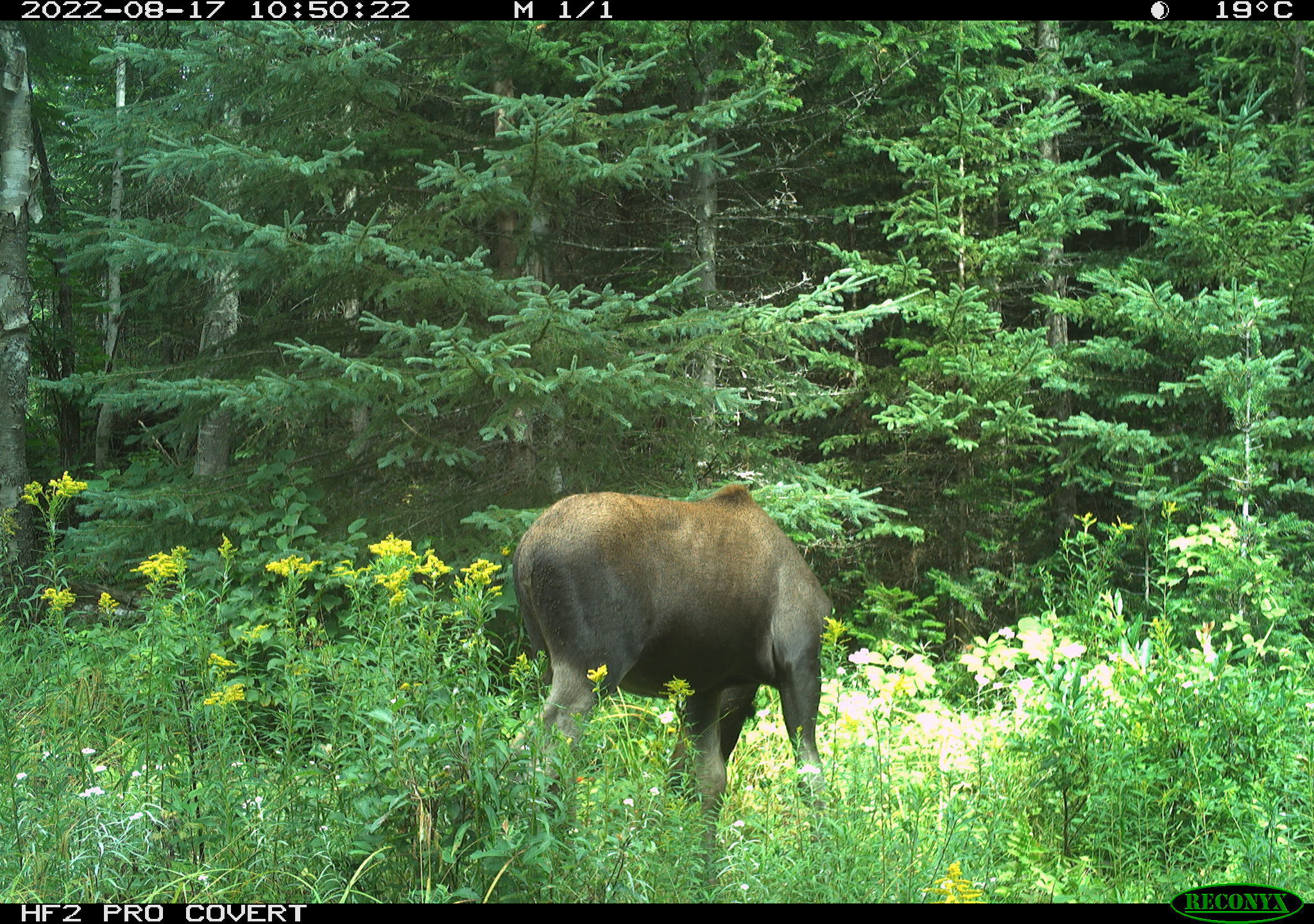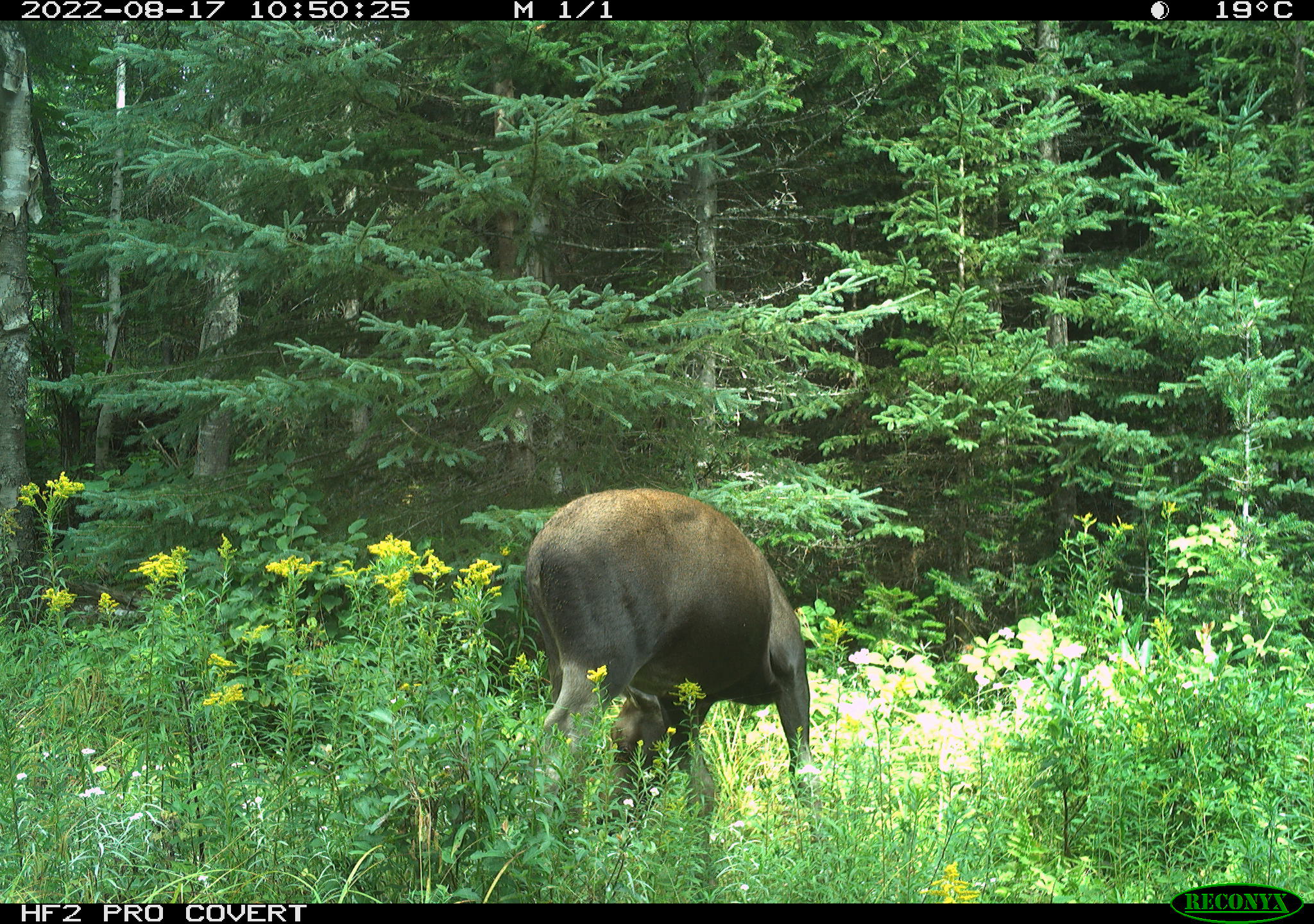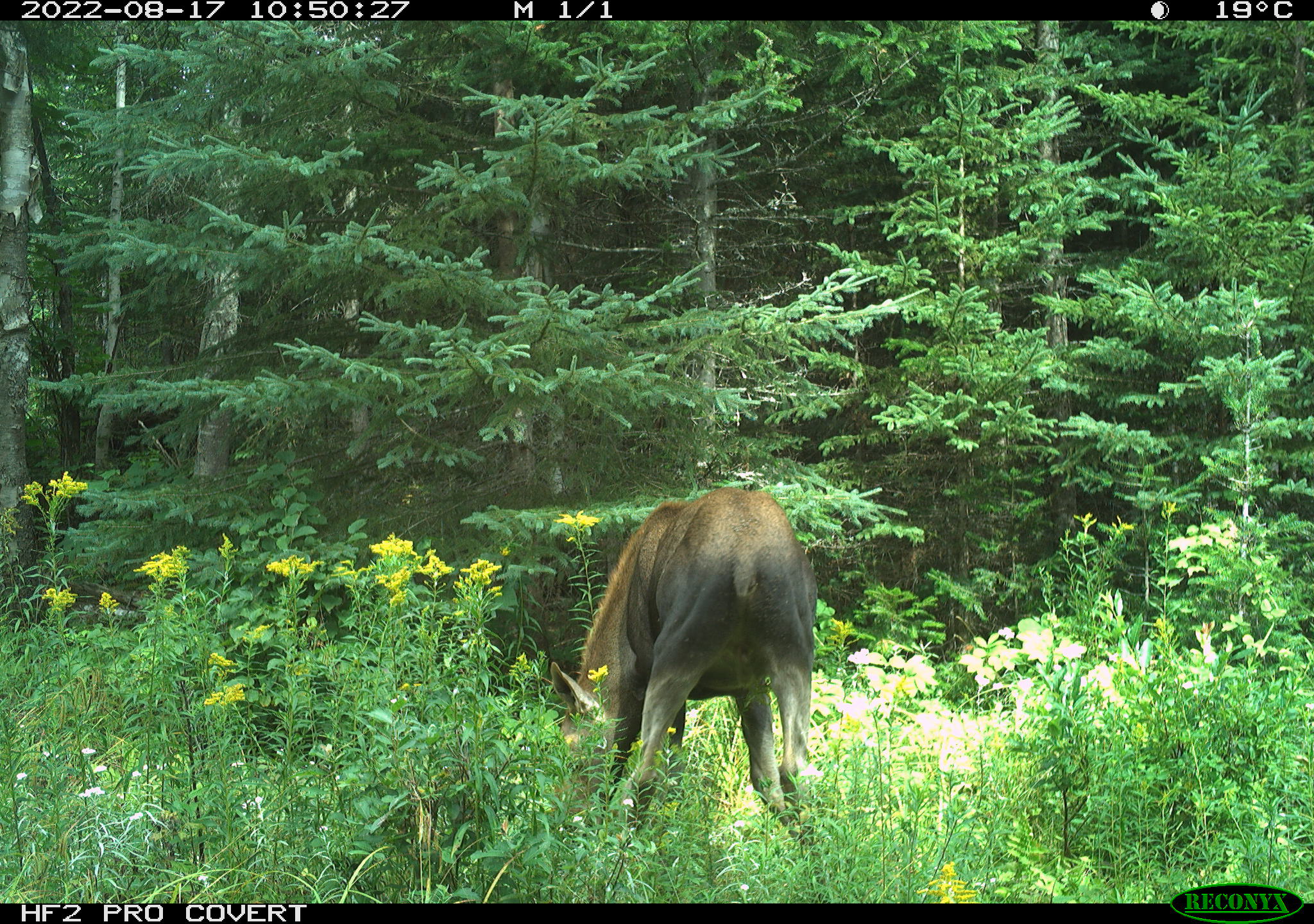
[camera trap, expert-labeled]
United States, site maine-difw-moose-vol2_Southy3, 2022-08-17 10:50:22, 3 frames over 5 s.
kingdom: Animalia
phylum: Chordata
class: Mammalia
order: Artiodactyla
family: Cervidae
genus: Alces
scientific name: Alces alces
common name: moose